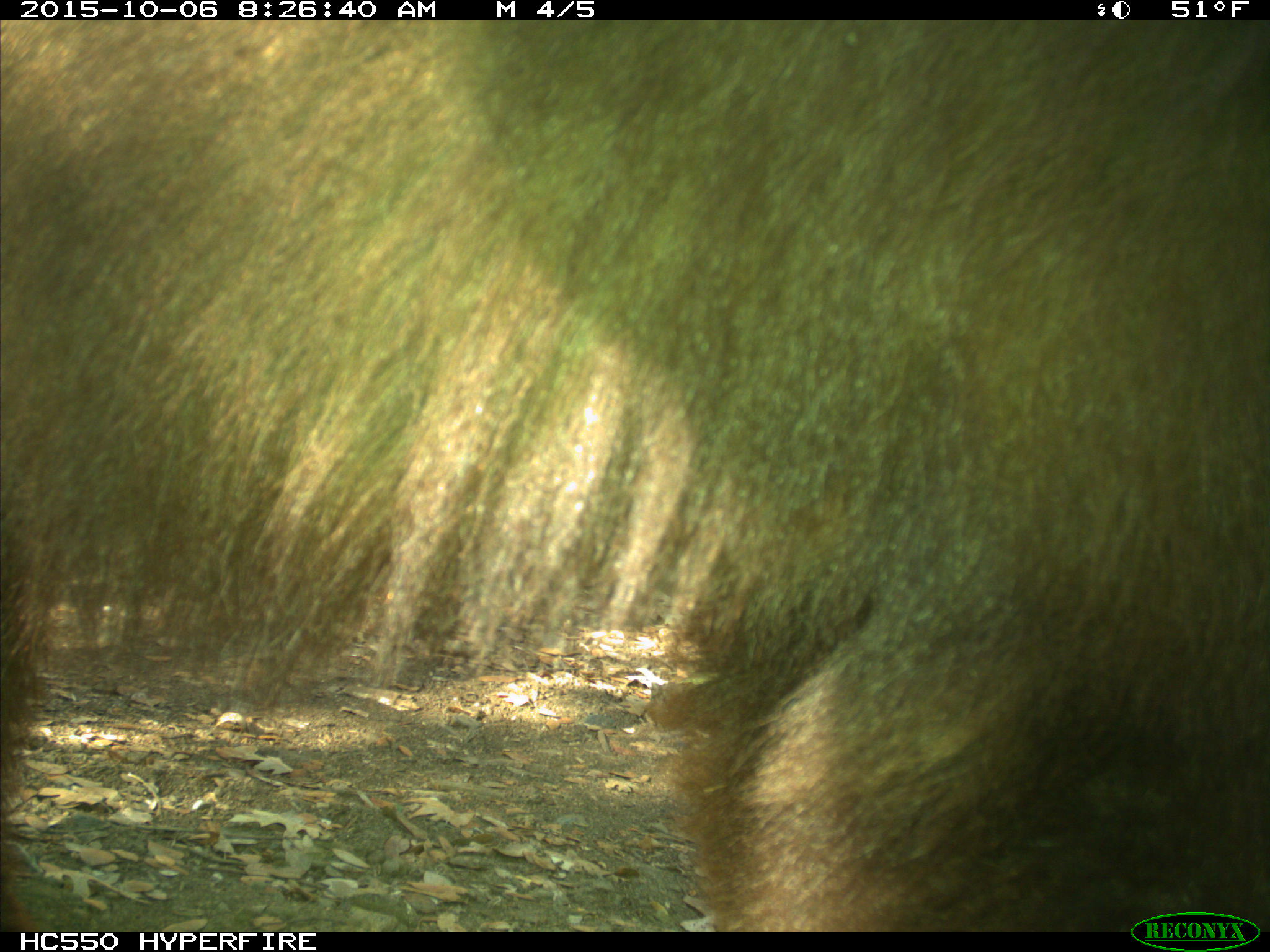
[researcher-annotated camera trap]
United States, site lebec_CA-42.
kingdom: Animalia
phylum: Chordata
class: Mammalia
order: Carnivora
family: Ursidae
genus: Ursus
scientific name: Ursus americanus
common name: american black bear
Ursus americanus (american black bear).